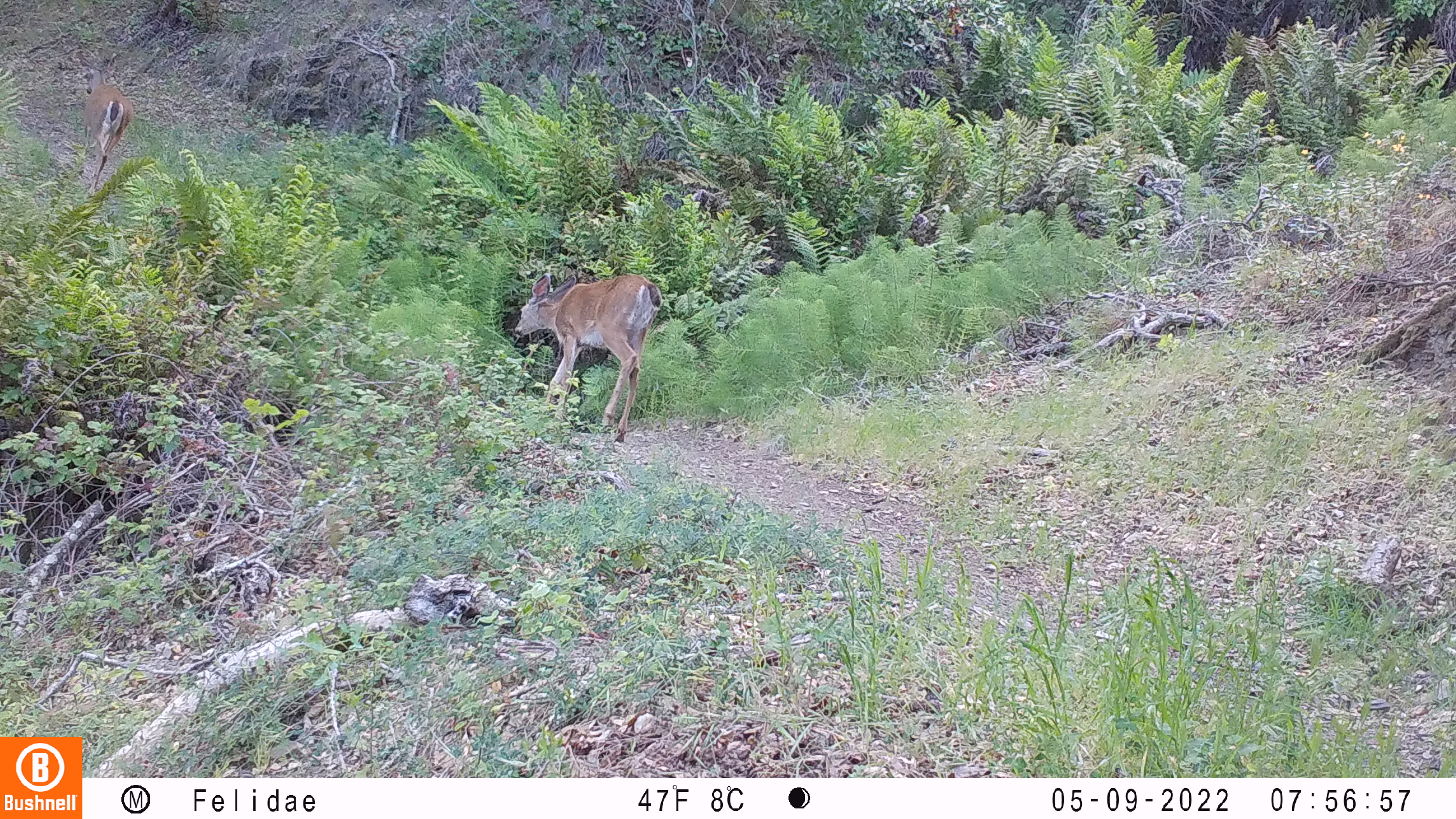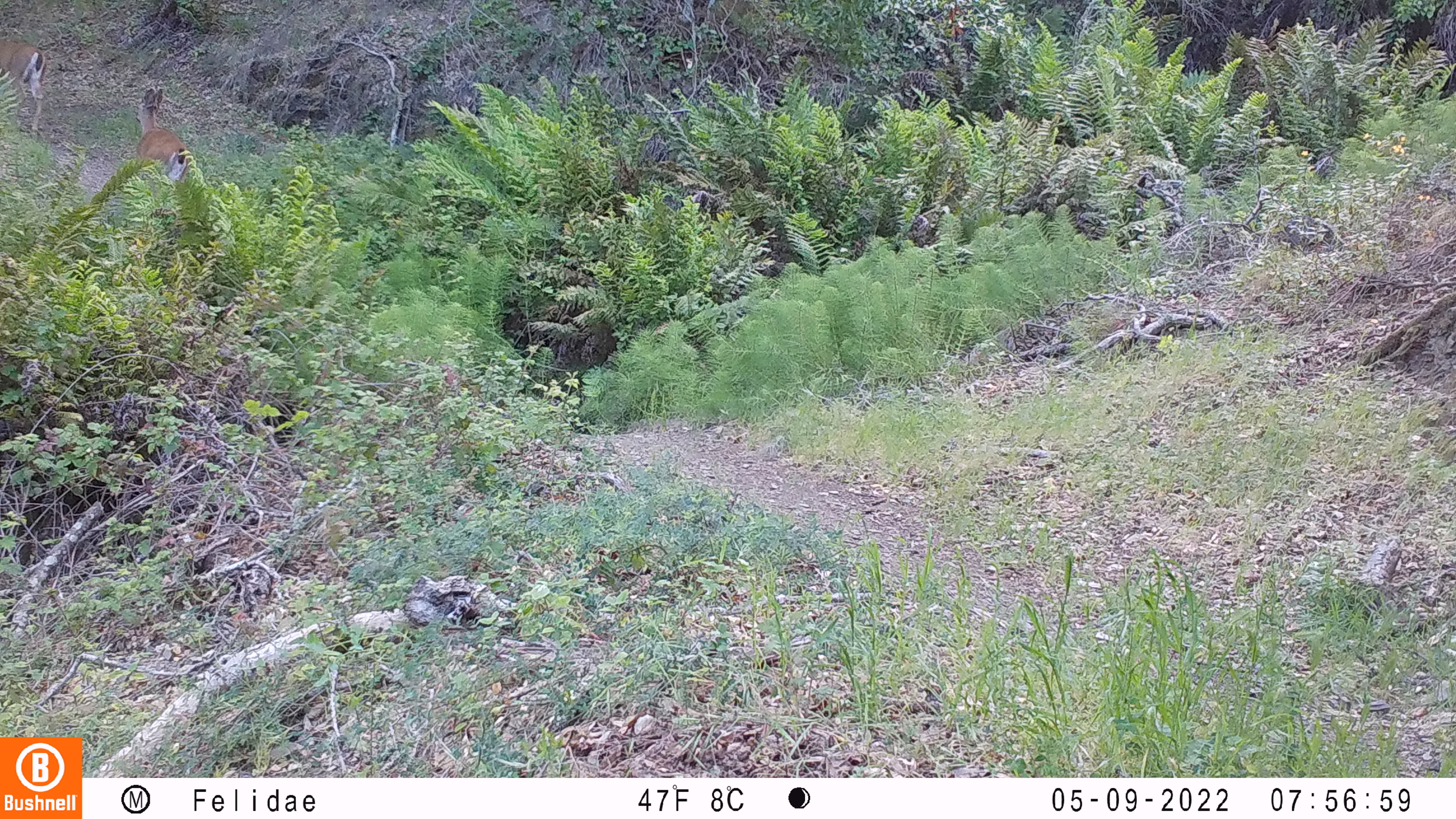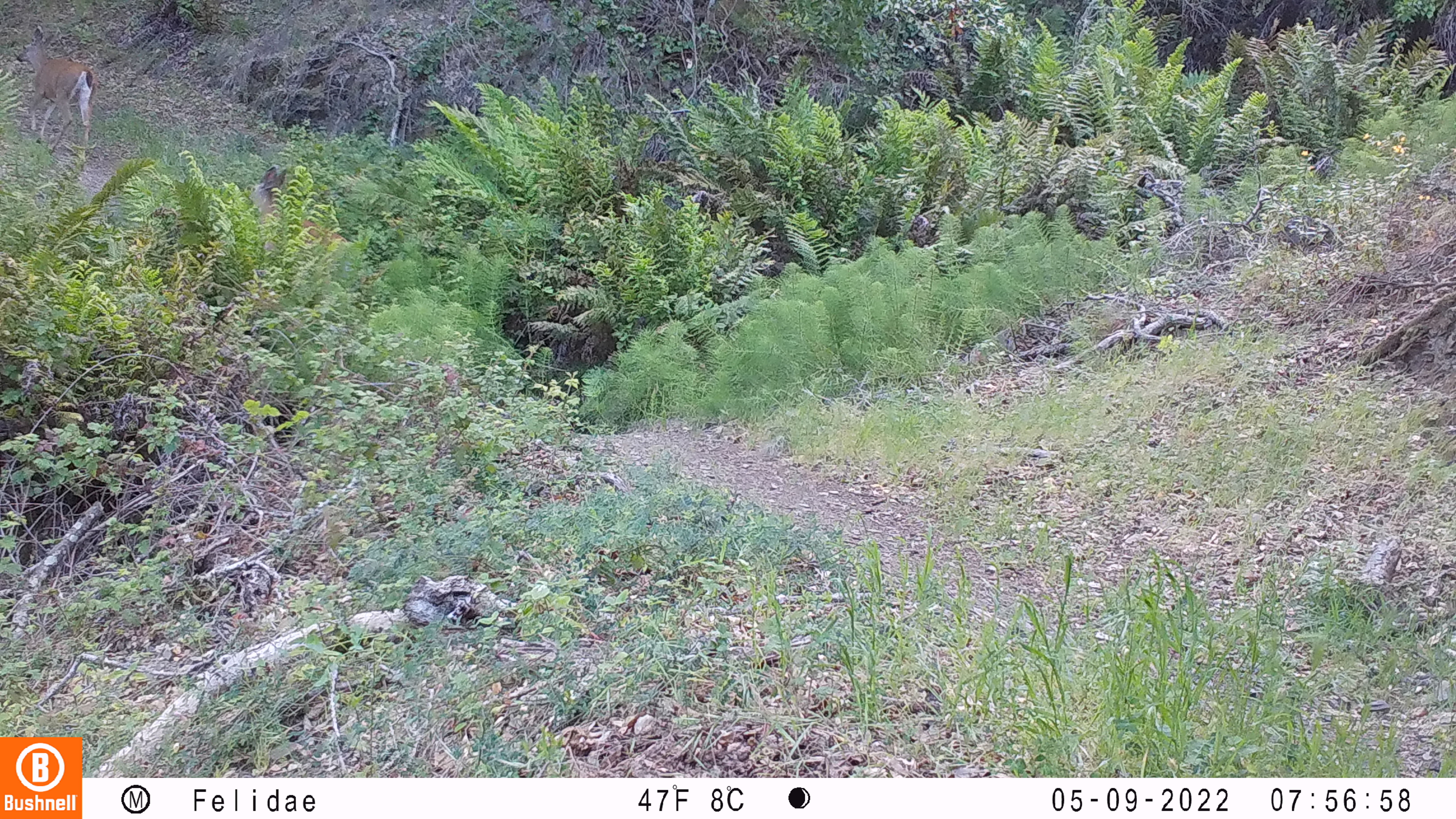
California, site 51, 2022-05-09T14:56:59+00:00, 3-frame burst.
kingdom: Animalia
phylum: Chordata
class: Mammalia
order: Artiodactyla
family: Cervidae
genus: Odocoileus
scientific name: Odocoileus hemionus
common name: mule deer